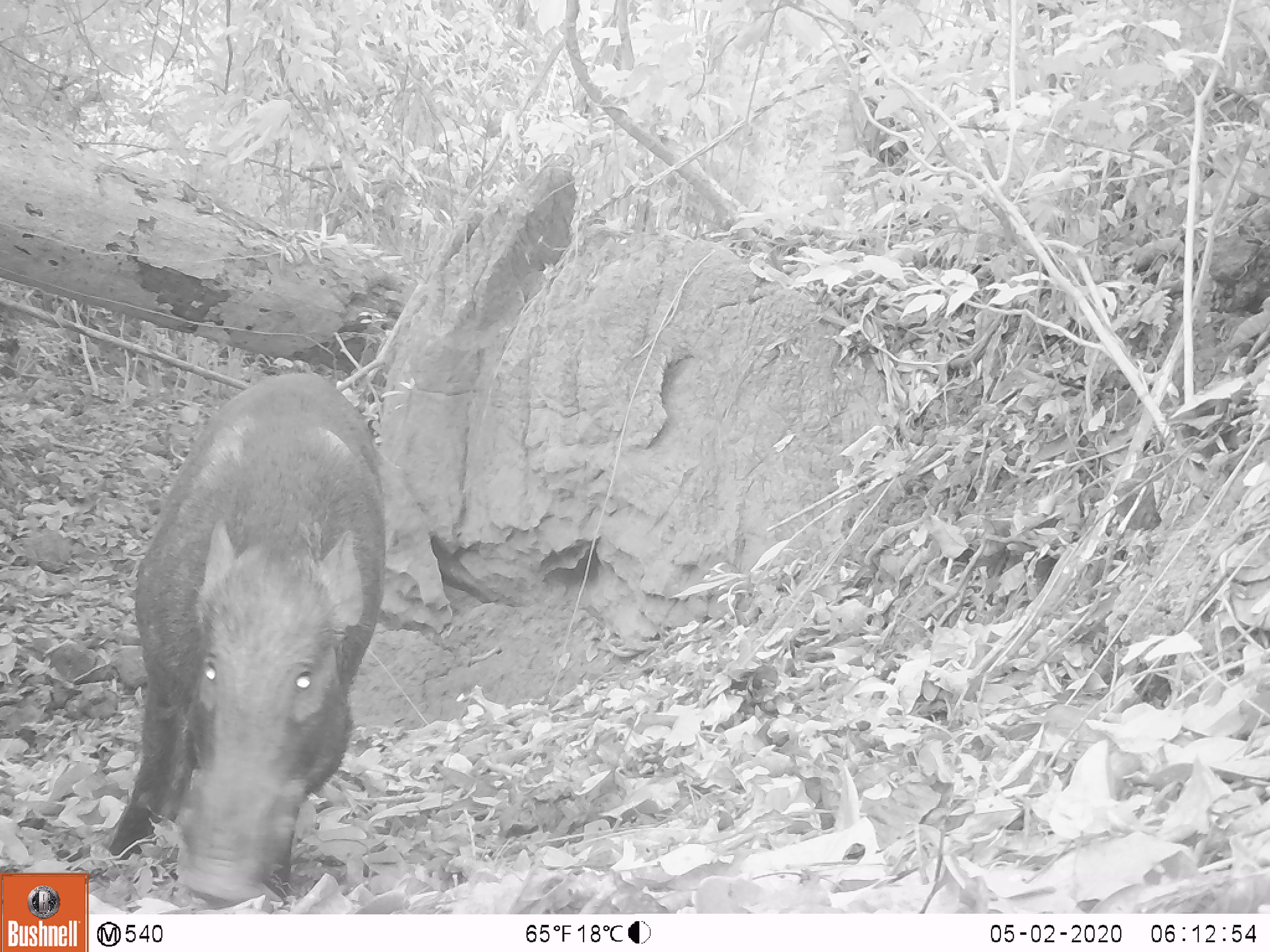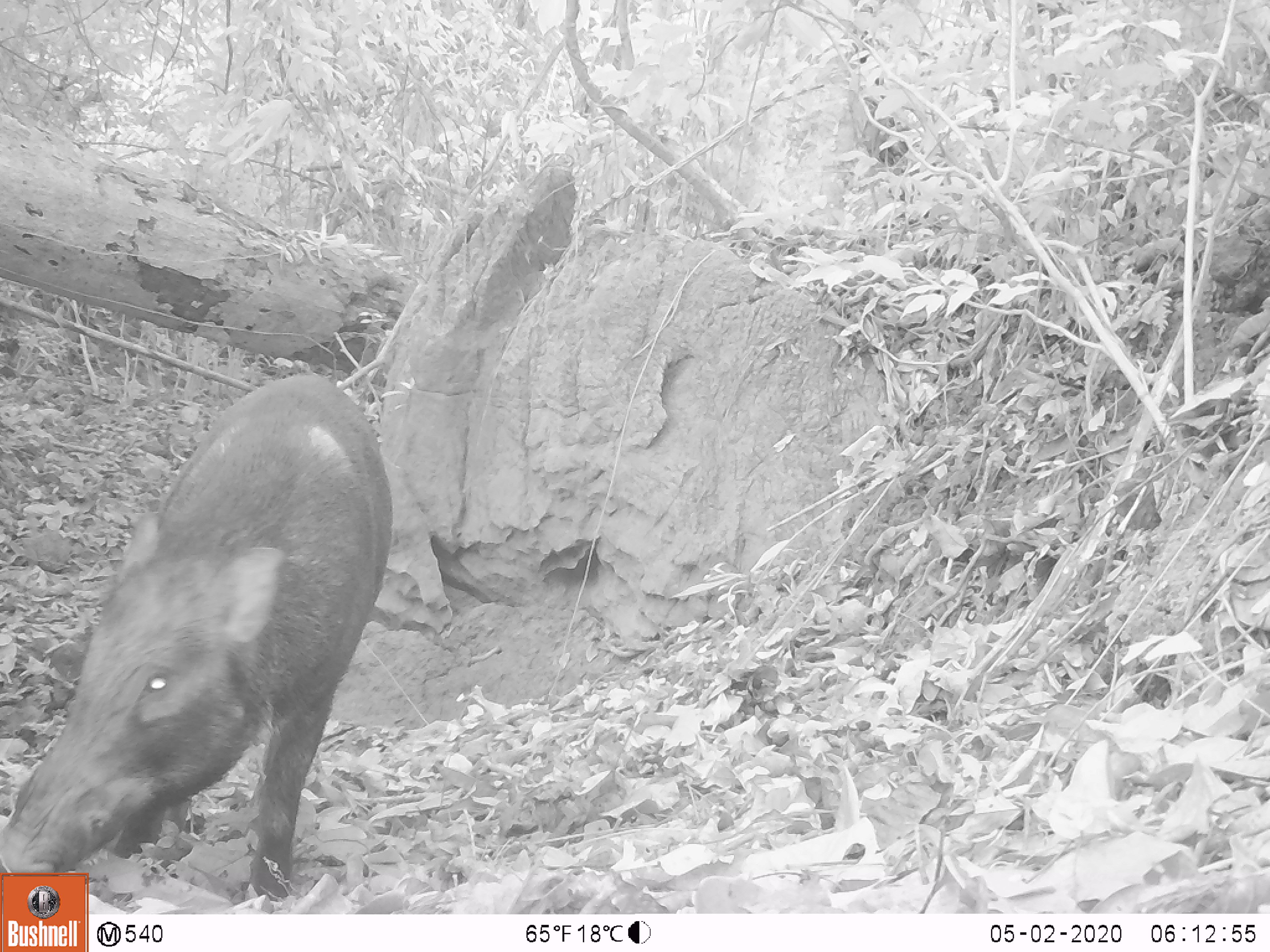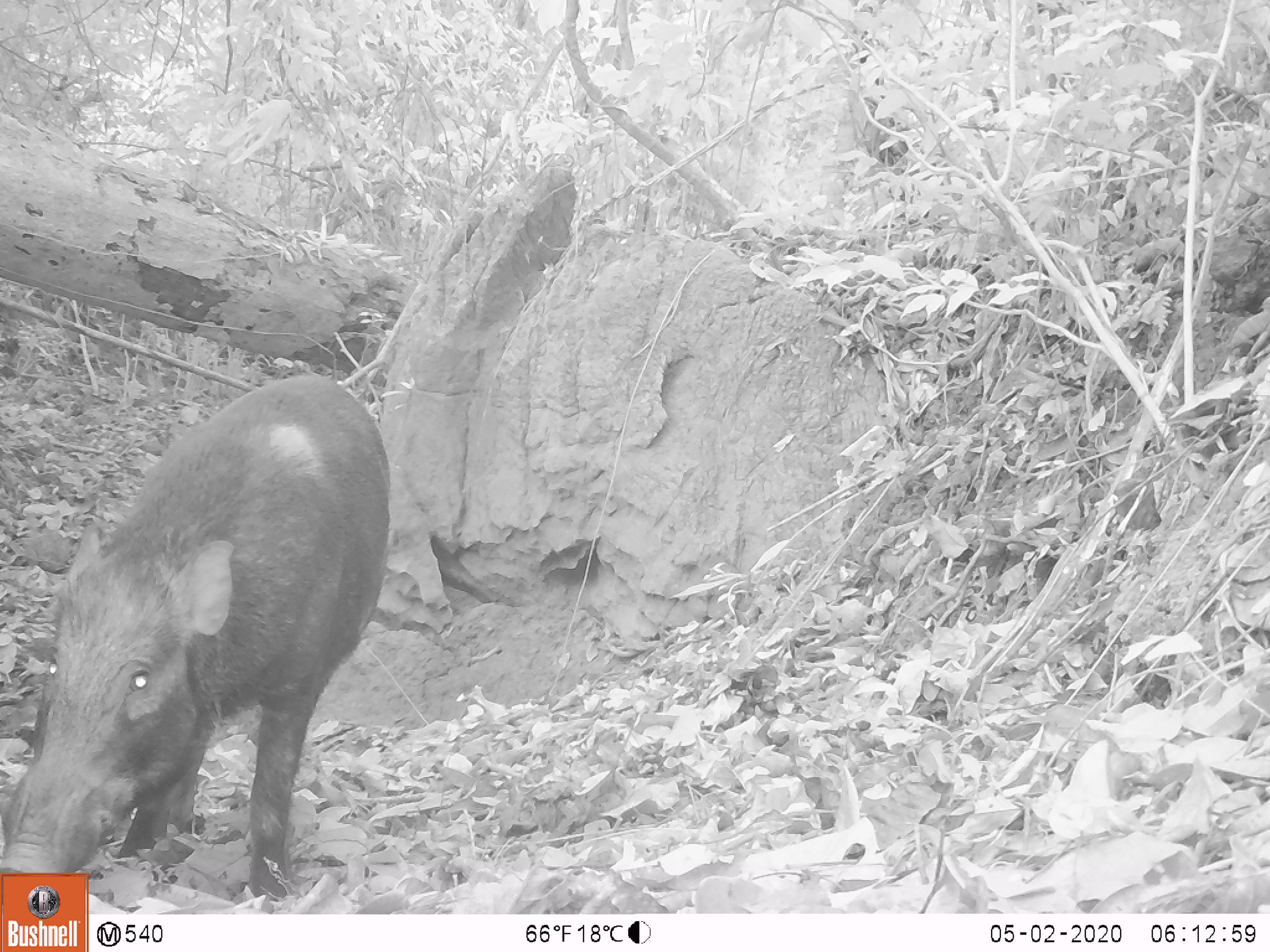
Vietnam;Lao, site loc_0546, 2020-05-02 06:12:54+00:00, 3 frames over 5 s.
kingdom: Animalia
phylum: Chordata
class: Mammalia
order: Artiodactyla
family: Suidae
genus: Sus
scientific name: Sus scrofa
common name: eurasian wild pig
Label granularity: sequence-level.